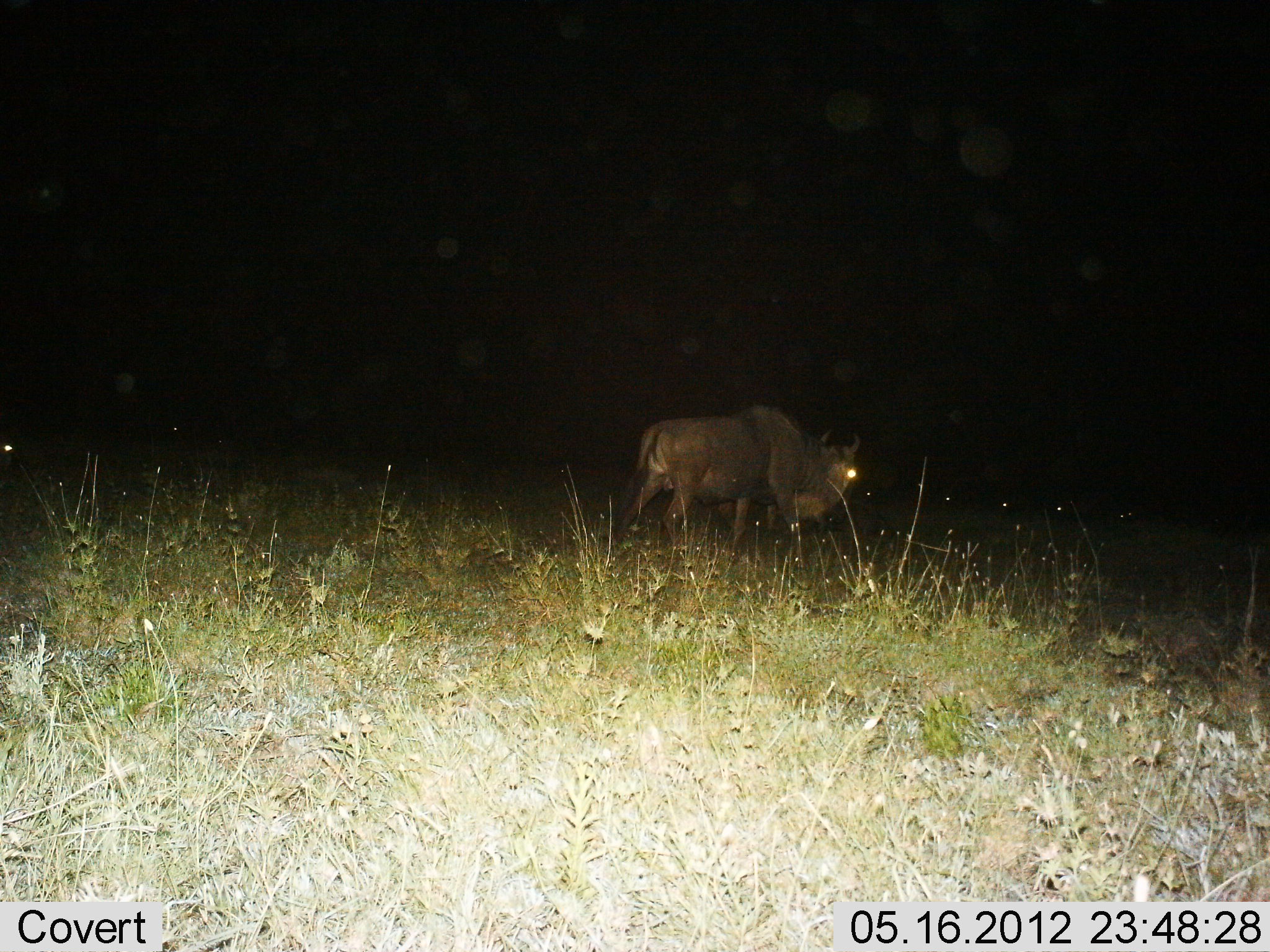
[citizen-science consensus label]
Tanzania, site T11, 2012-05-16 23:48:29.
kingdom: Animalia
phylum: Chordata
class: Mammalia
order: Artiodactyla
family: Bovidae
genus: Connochaetes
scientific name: Connochaetes taurinus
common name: blue wildebeest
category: wildebeest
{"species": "wildebeest (blue wildebeest) (Connochaetes taurinus)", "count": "1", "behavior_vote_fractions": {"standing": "60%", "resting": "0%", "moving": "40%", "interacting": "0%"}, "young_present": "0%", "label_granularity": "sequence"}